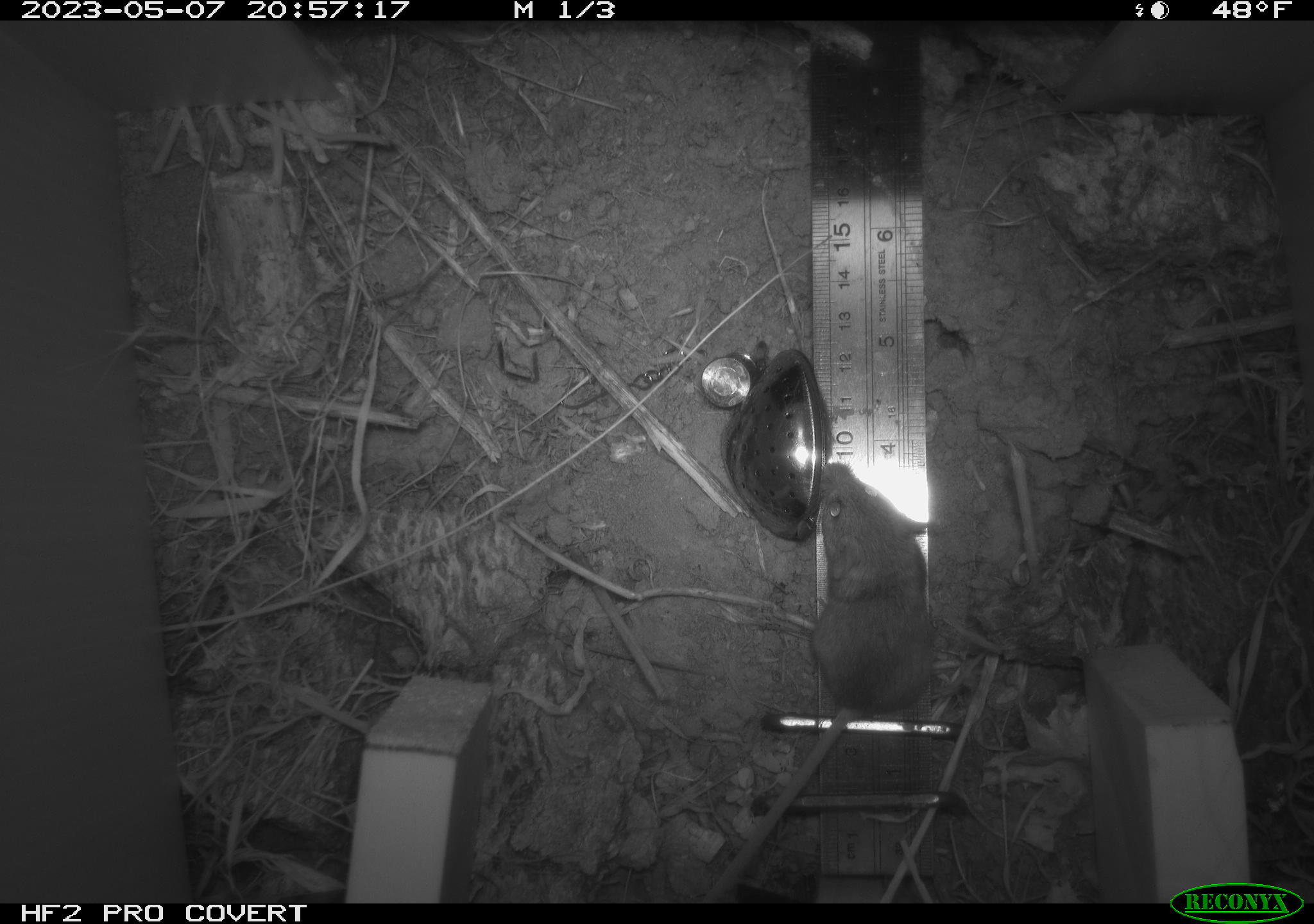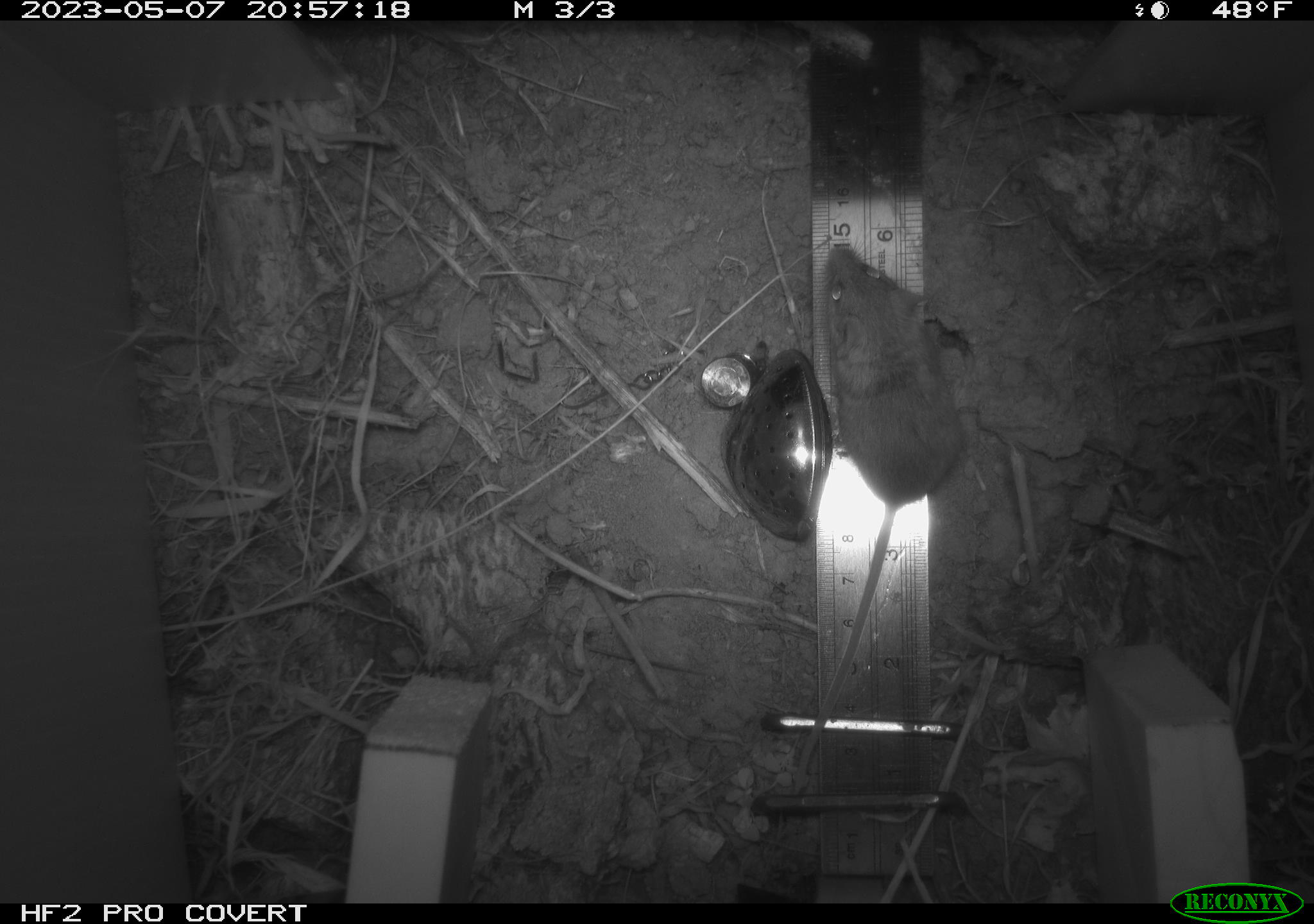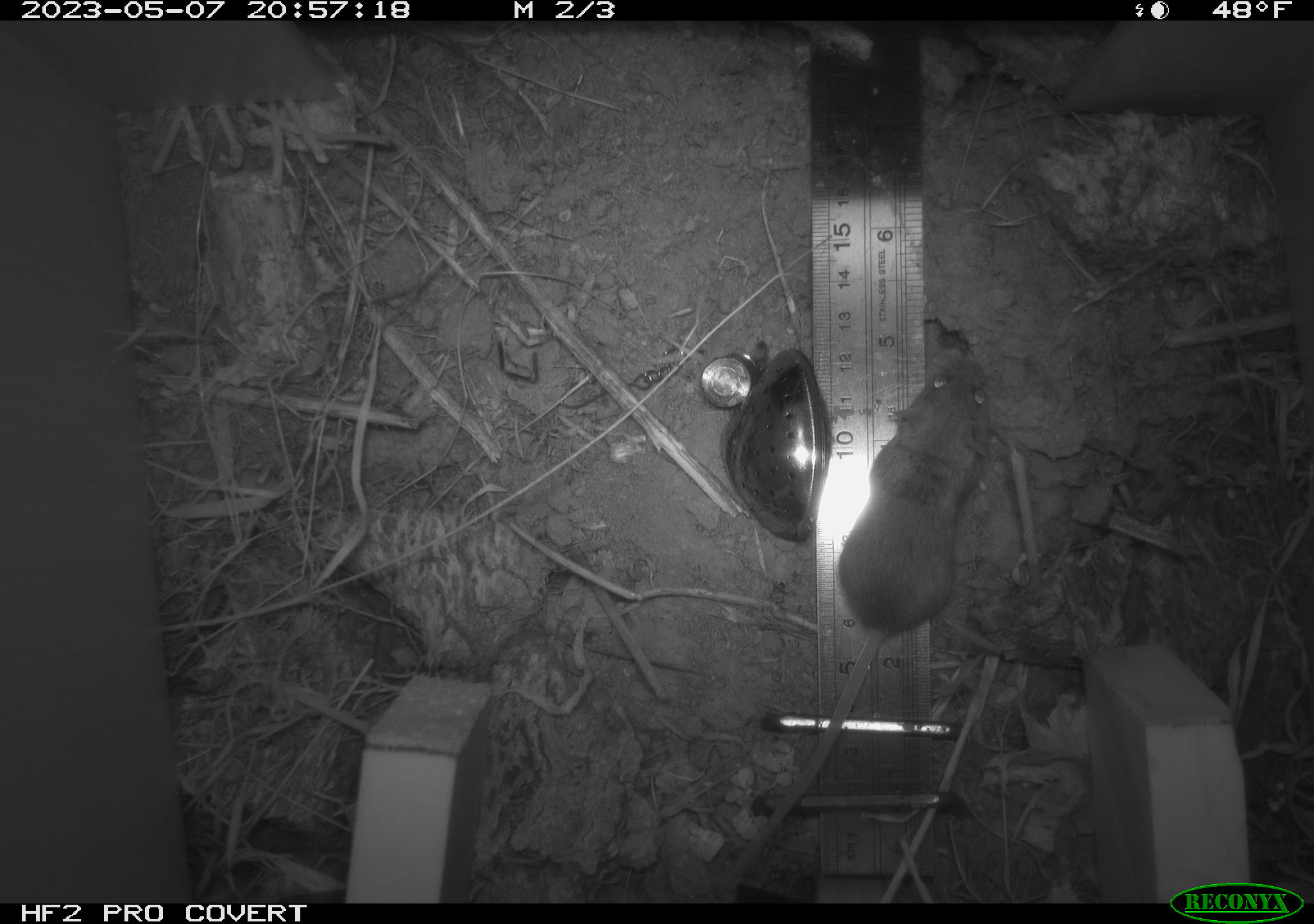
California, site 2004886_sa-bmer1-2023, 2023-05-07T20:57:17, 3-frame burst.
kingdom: Animalia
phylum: Chordata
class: Mammalia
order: Rodentia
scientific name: Rodentia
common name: mouse species